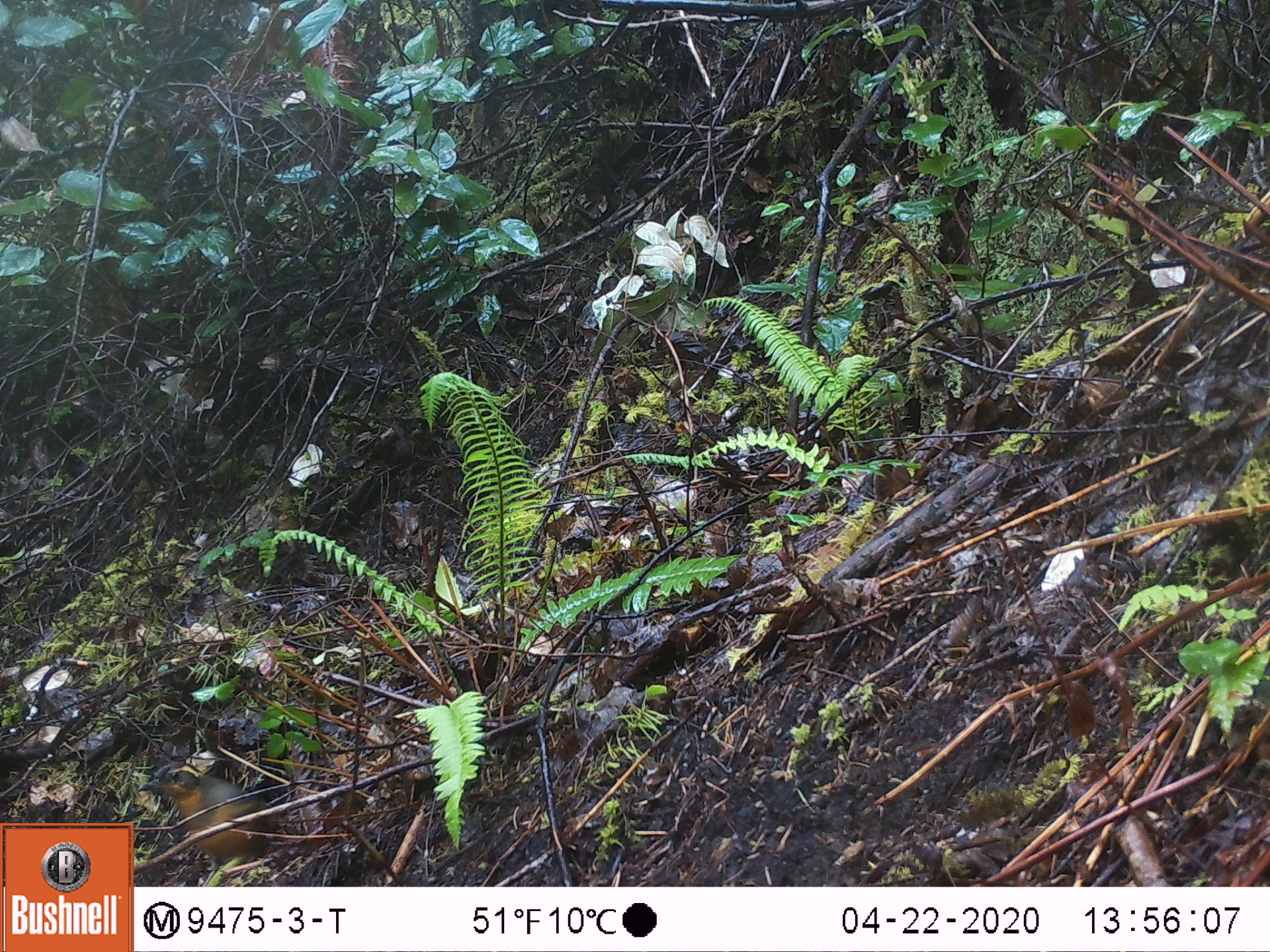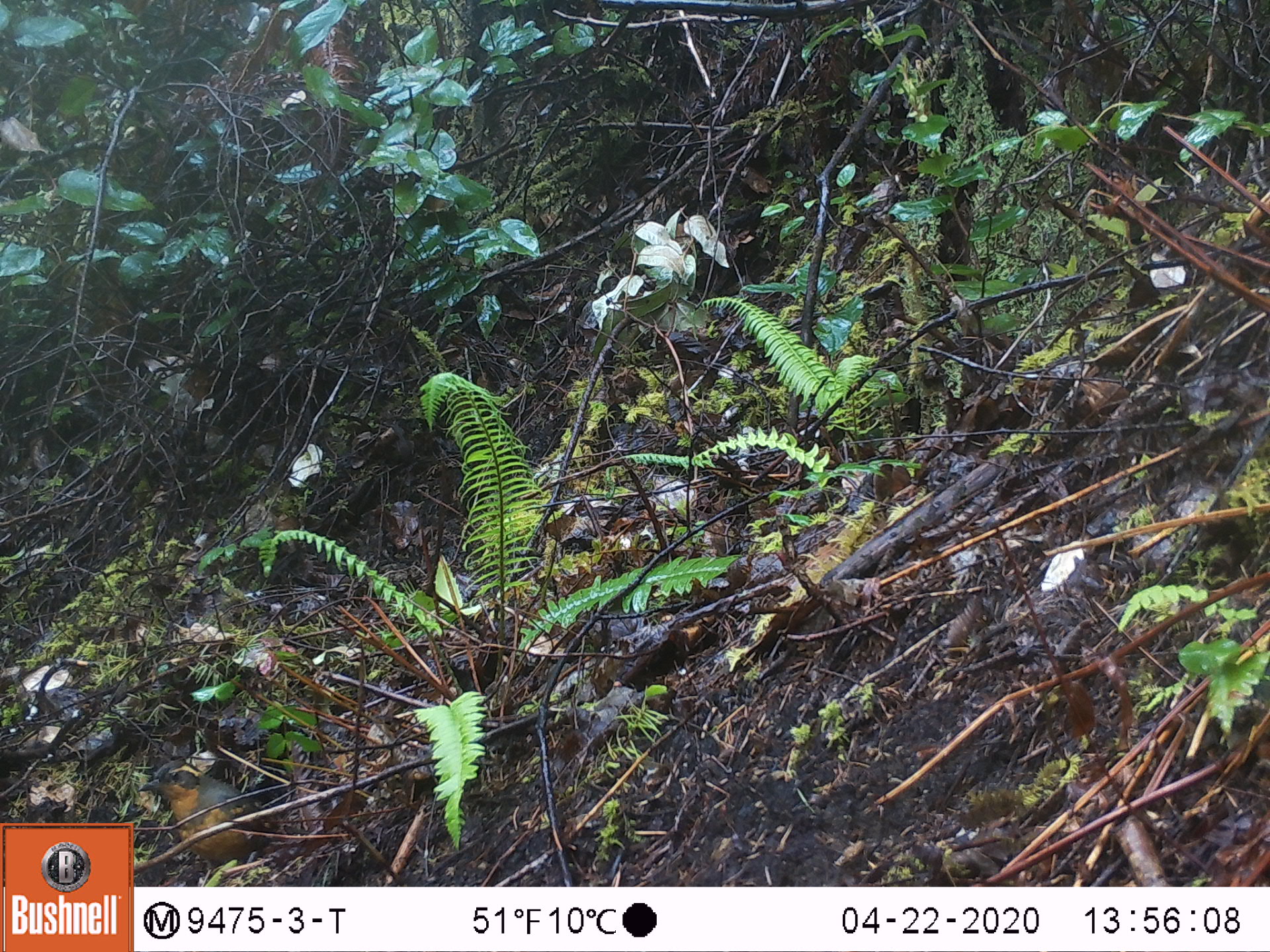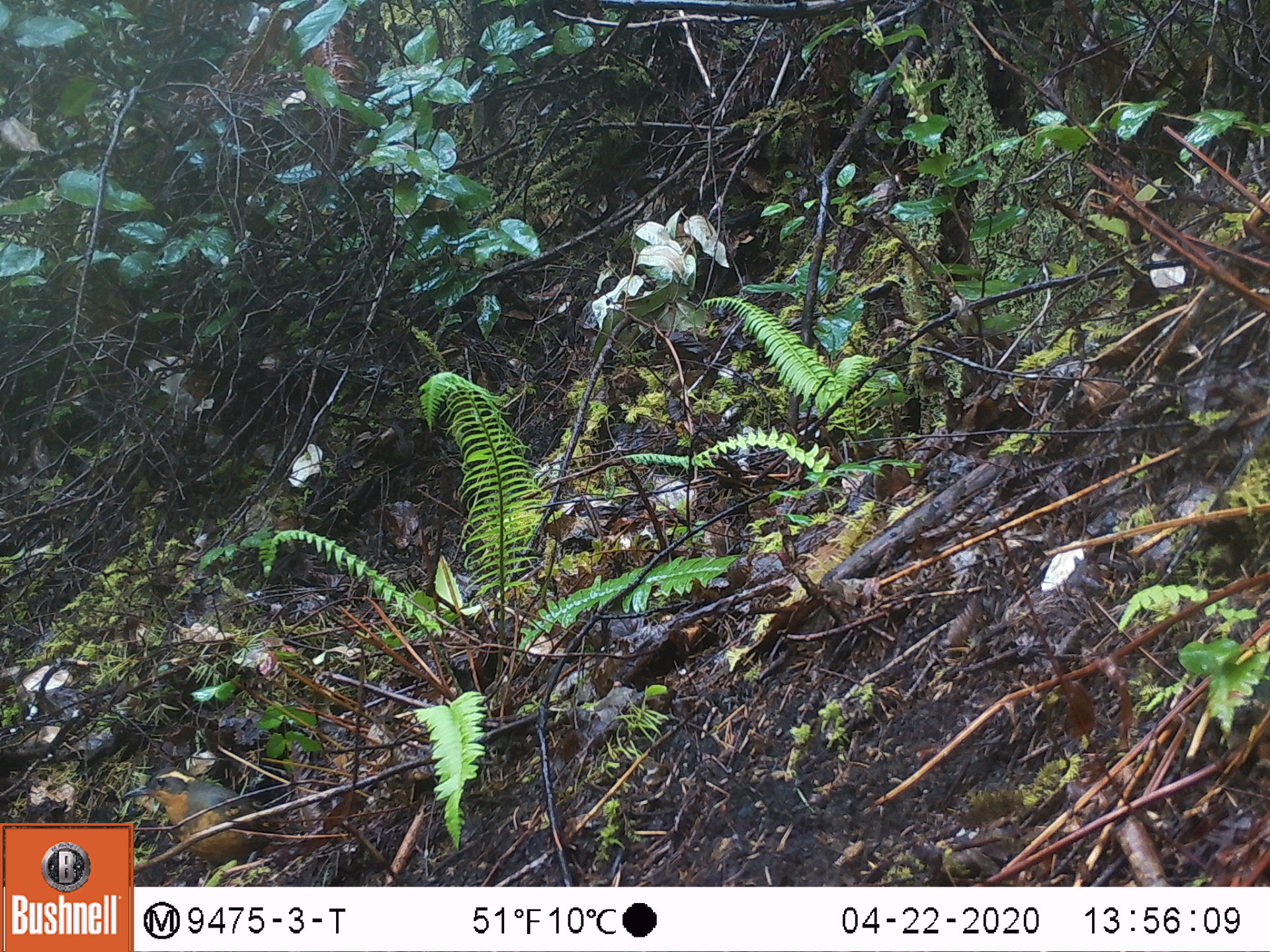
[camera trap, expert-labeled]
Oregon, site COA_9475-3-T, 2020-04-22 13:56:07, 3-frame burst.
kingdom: Animalia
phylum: Chordata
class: Aves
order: Passeriformes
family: Turdidae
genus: Ixoreus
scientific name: Ixoreus naevius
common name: varied thrush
Varied thrush (Ixoreus naevius).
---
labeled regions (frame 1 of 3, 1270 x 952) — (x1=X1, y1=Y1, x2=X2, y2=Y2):
varied thrush: (x1=148, y1=762, x2=276, y2=858)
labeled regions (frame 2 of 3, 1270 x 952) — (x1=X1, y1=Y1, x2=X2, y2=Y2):
varied thrush: (x1=138, y1=760, x2=275, y2=862)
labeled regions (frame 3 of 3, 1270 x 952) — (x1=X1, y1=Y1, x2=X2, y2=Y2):
varied thrush: (x1=137, y1=764, x2=268, y2=864)